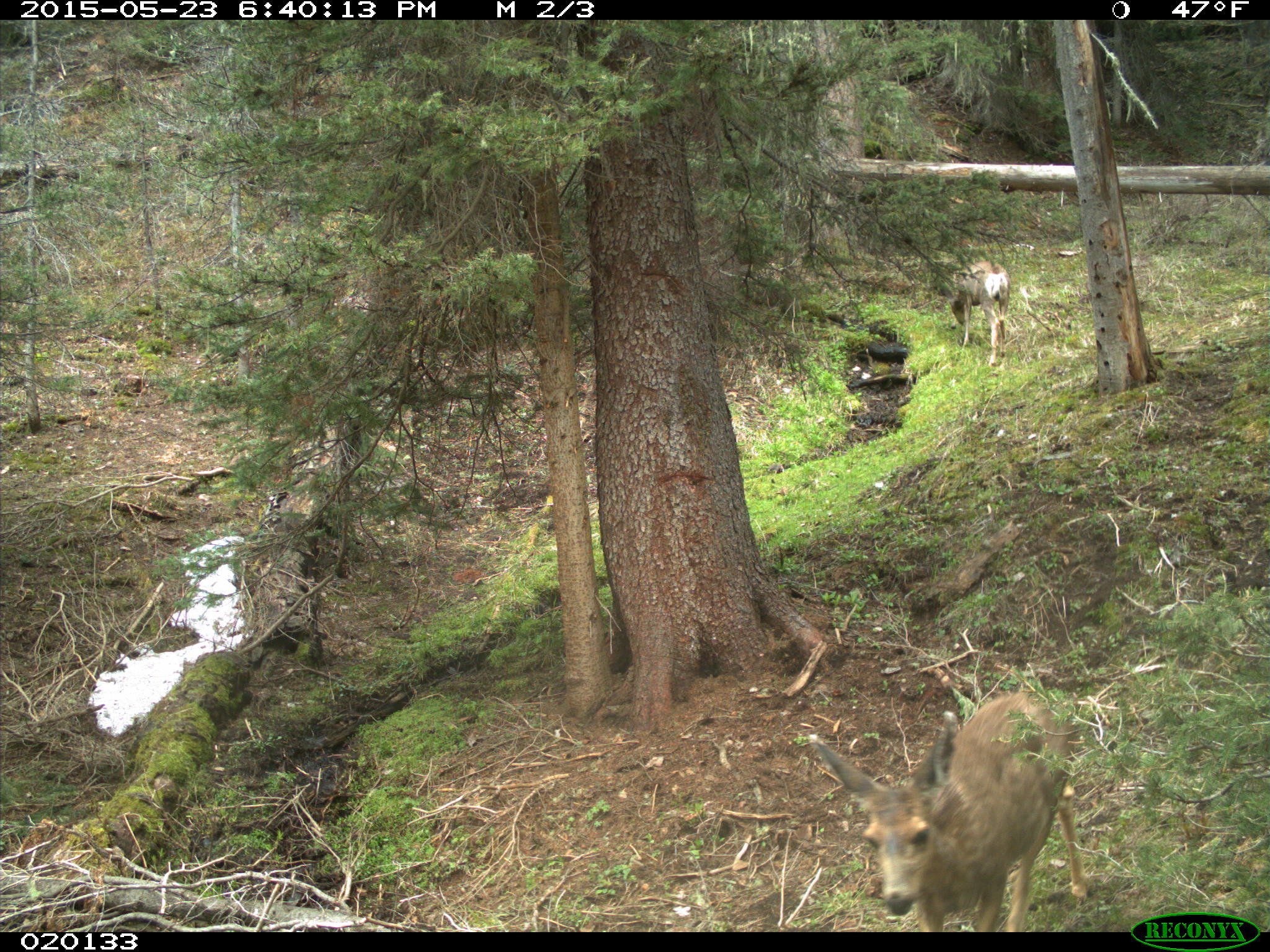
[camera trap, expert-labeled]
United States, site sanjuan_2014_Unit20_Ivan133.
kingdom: Animalia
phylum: Chordata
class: Mammalia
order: Artiodactyla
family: Cervidae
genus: Odocoileus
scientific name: Odocoileus hemionus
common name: mule deer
Odocoileus hemionus (mule deer).